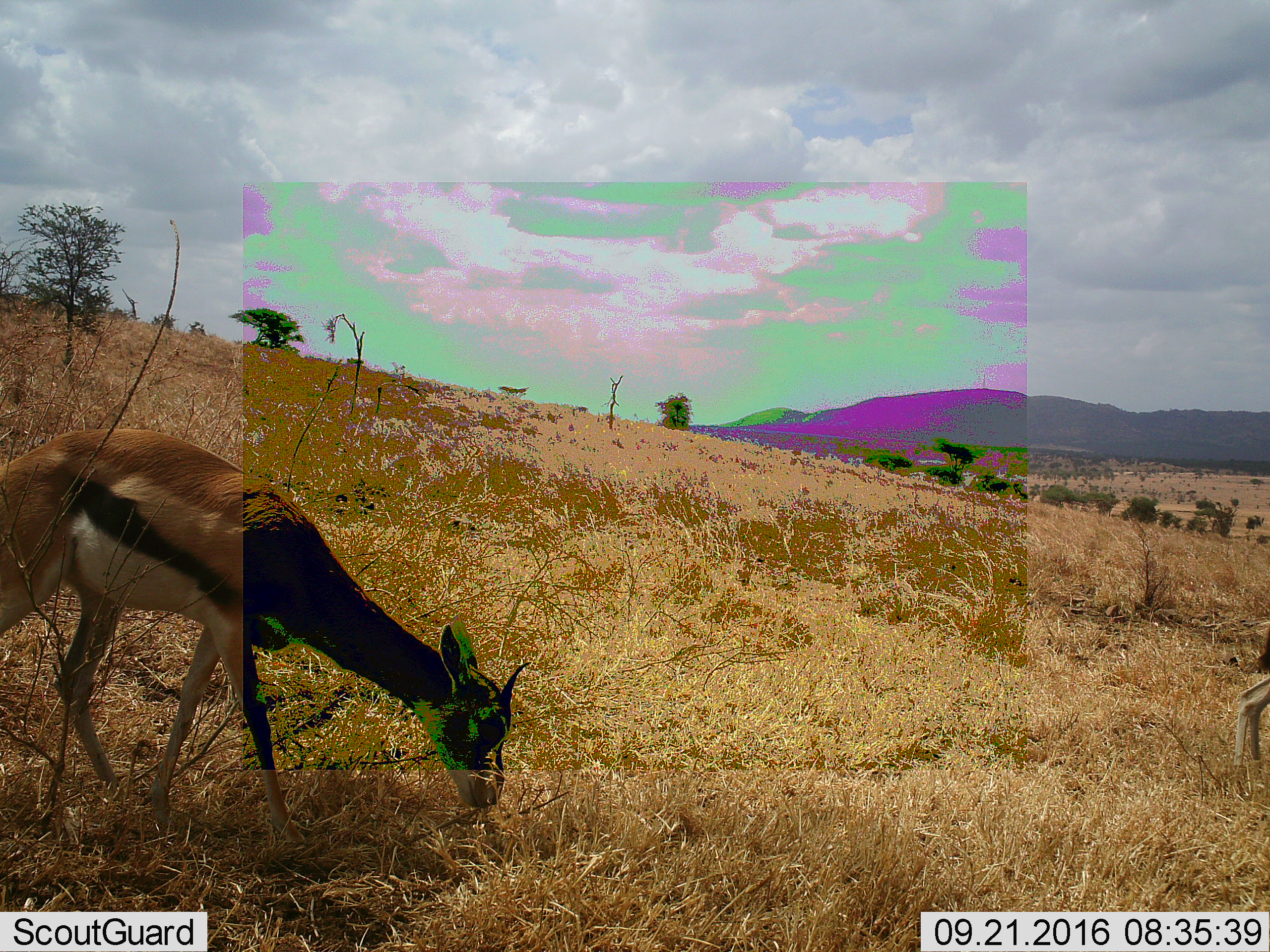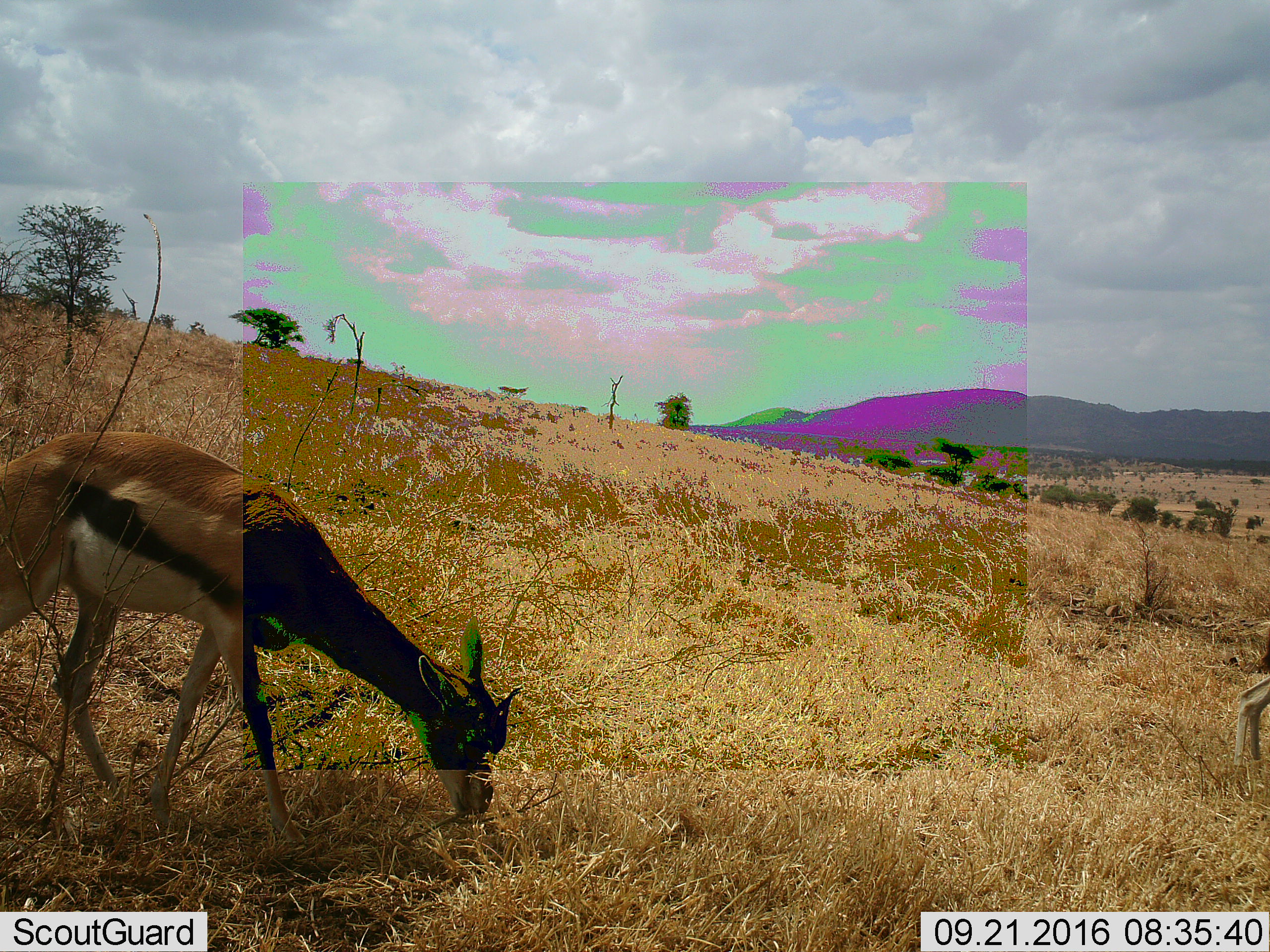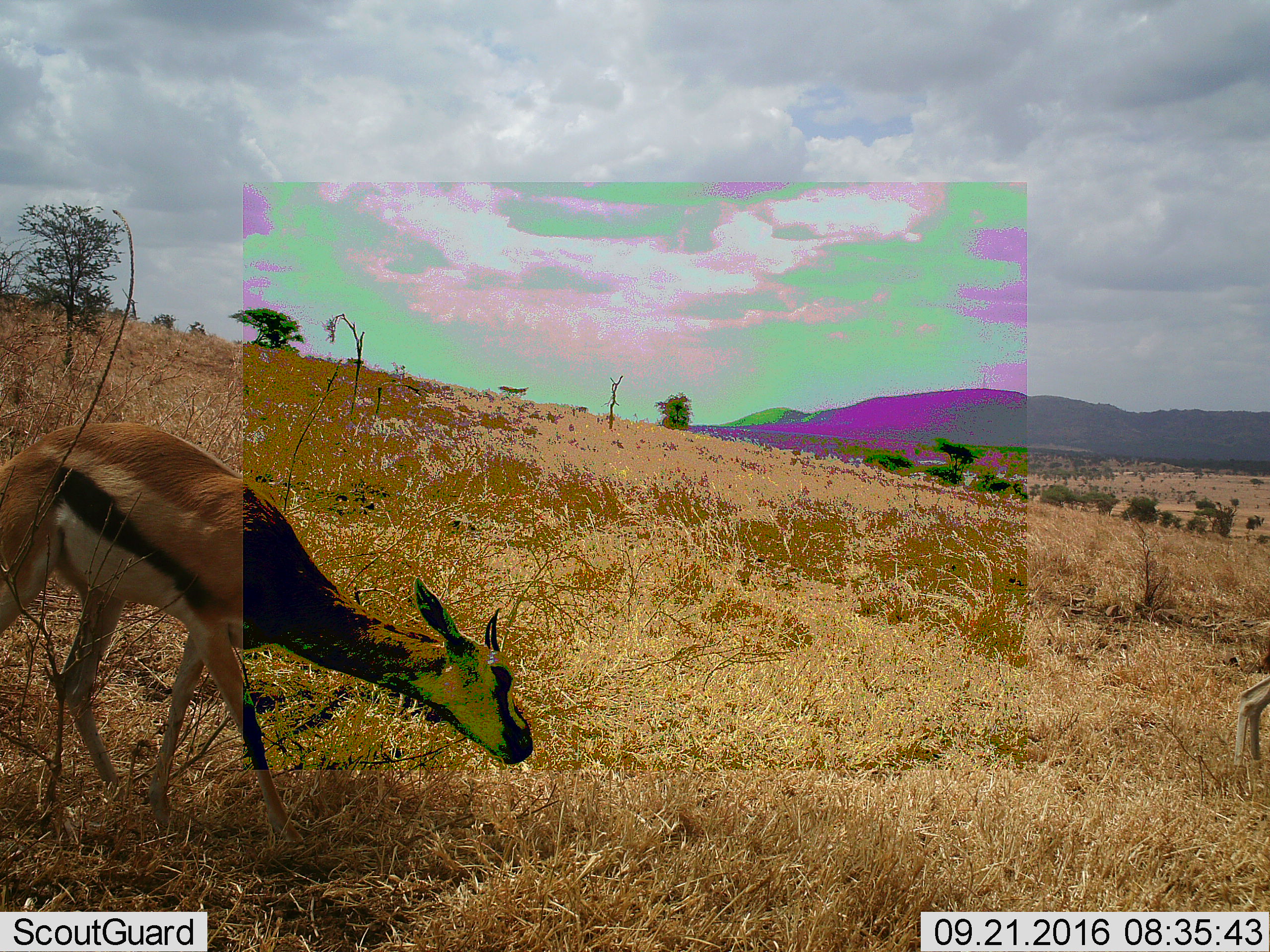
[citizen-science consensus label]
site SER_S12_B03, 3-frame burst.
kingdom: Animalia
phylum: Chordata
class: Mammalia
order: Artiodactyla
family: Bovidae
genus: Eudorcas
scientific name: Eudorcas thomsonii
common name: thomson's gazelle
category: gazellethomsons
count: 2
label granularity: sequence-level